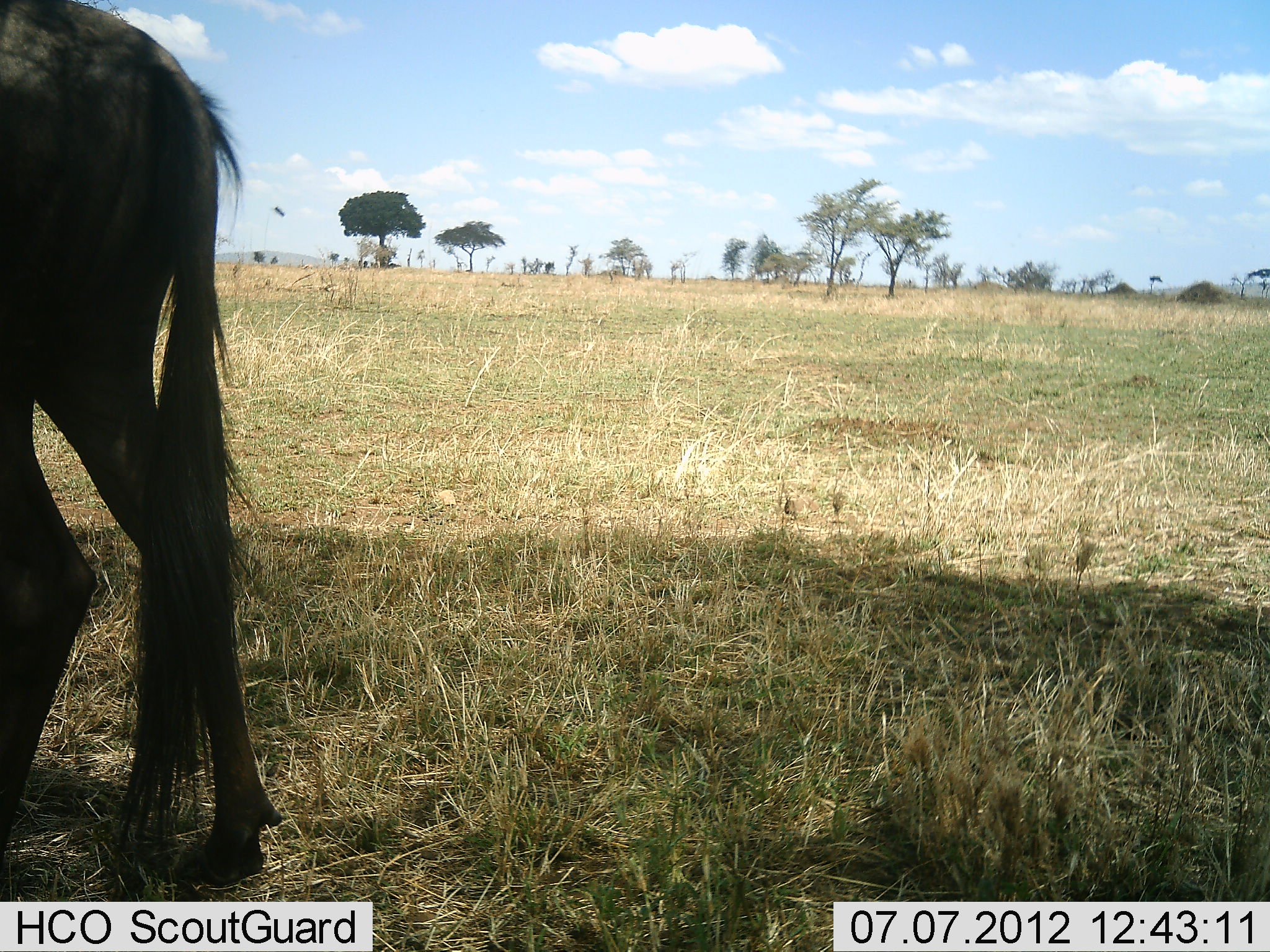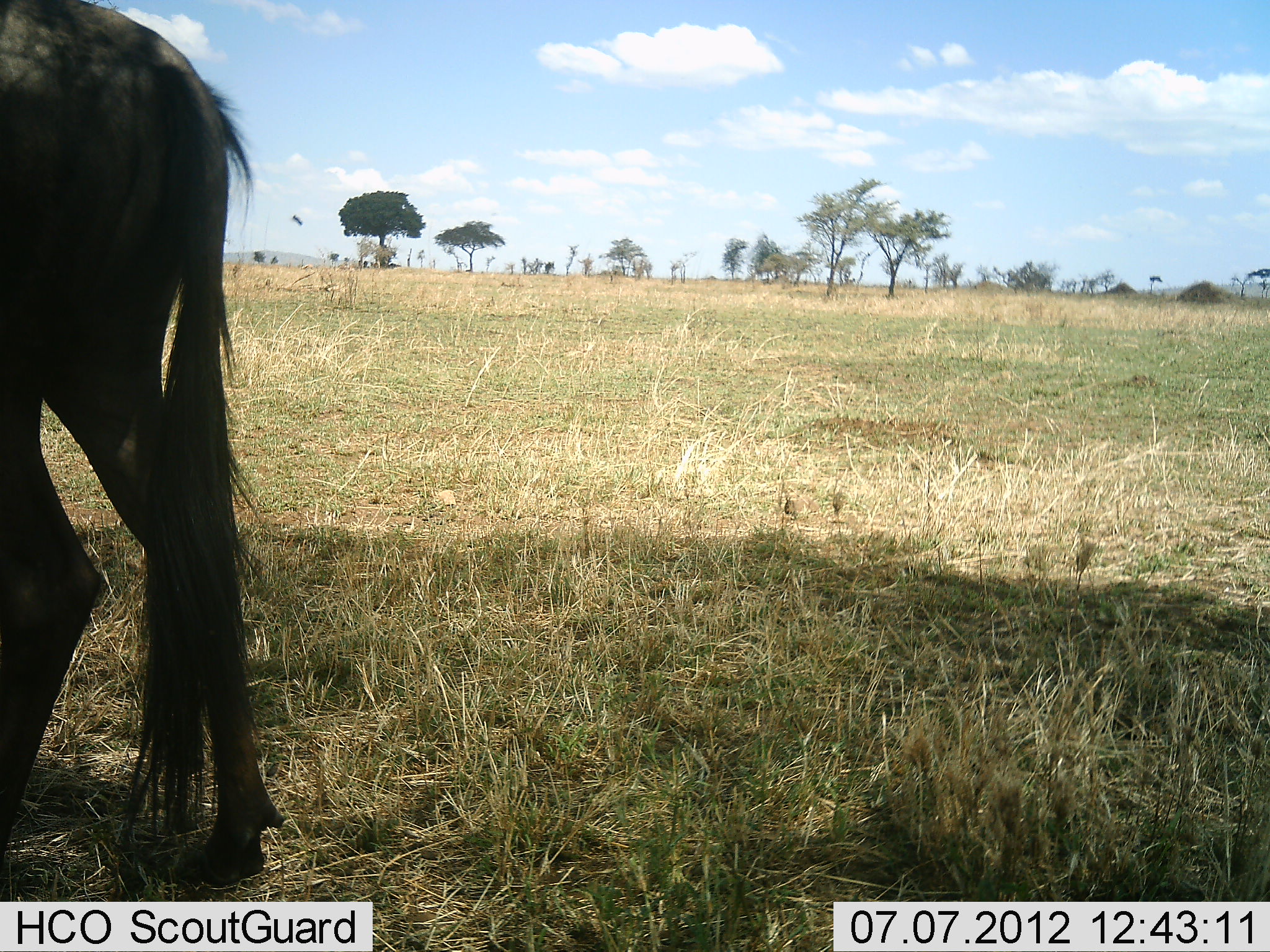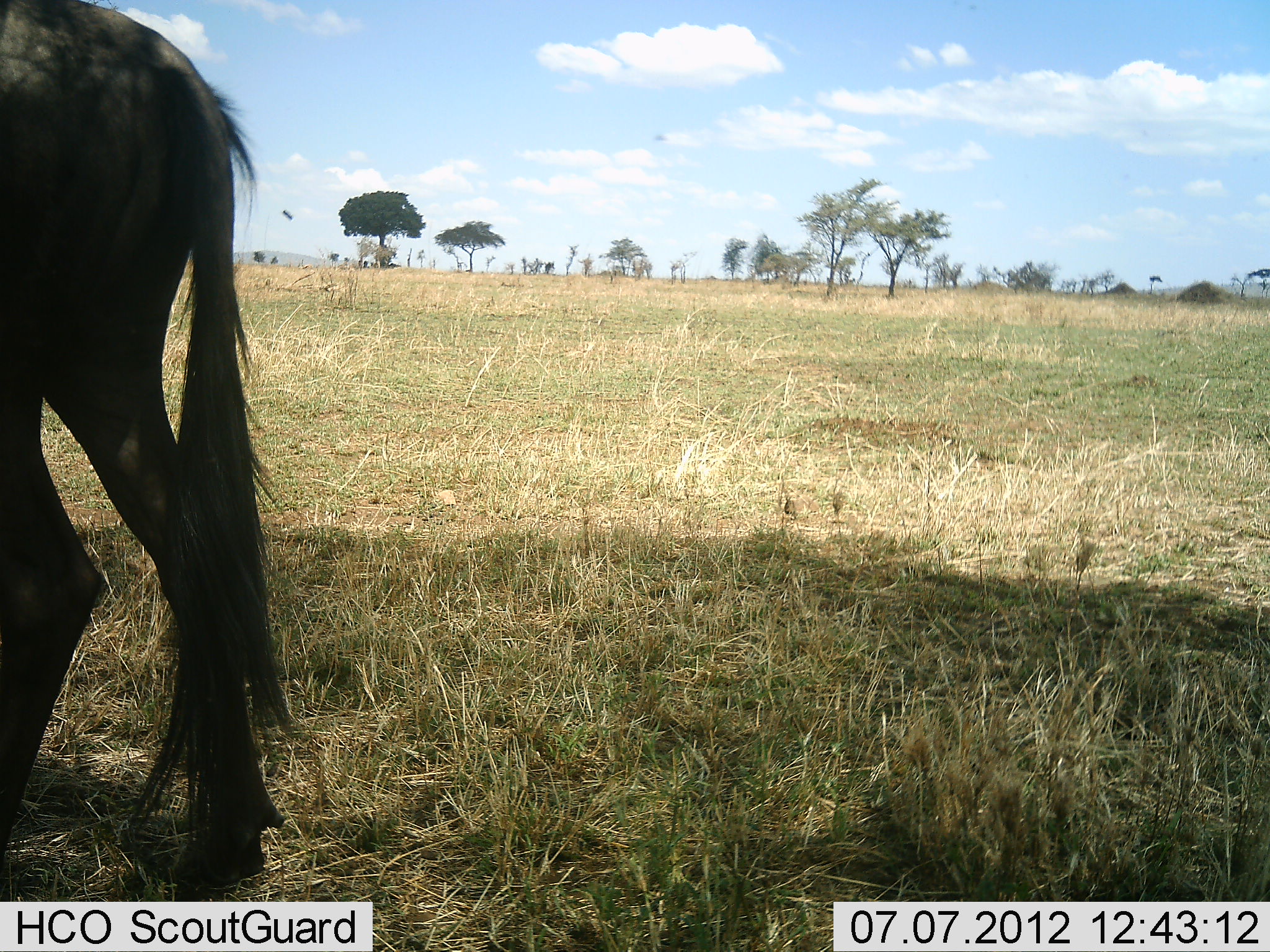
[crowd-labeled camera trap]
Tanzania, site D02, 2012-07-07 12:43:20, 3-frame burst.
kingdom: Animalia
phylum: Chordata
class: Mammalia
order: Artiodactyla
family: Bovidae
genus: Connochaetes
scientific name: Connochaetes taurinus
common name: blue wildebeest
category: wildebeest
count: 1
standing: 82%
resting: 0%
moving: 0%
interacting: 0%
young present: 0%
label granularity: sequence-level